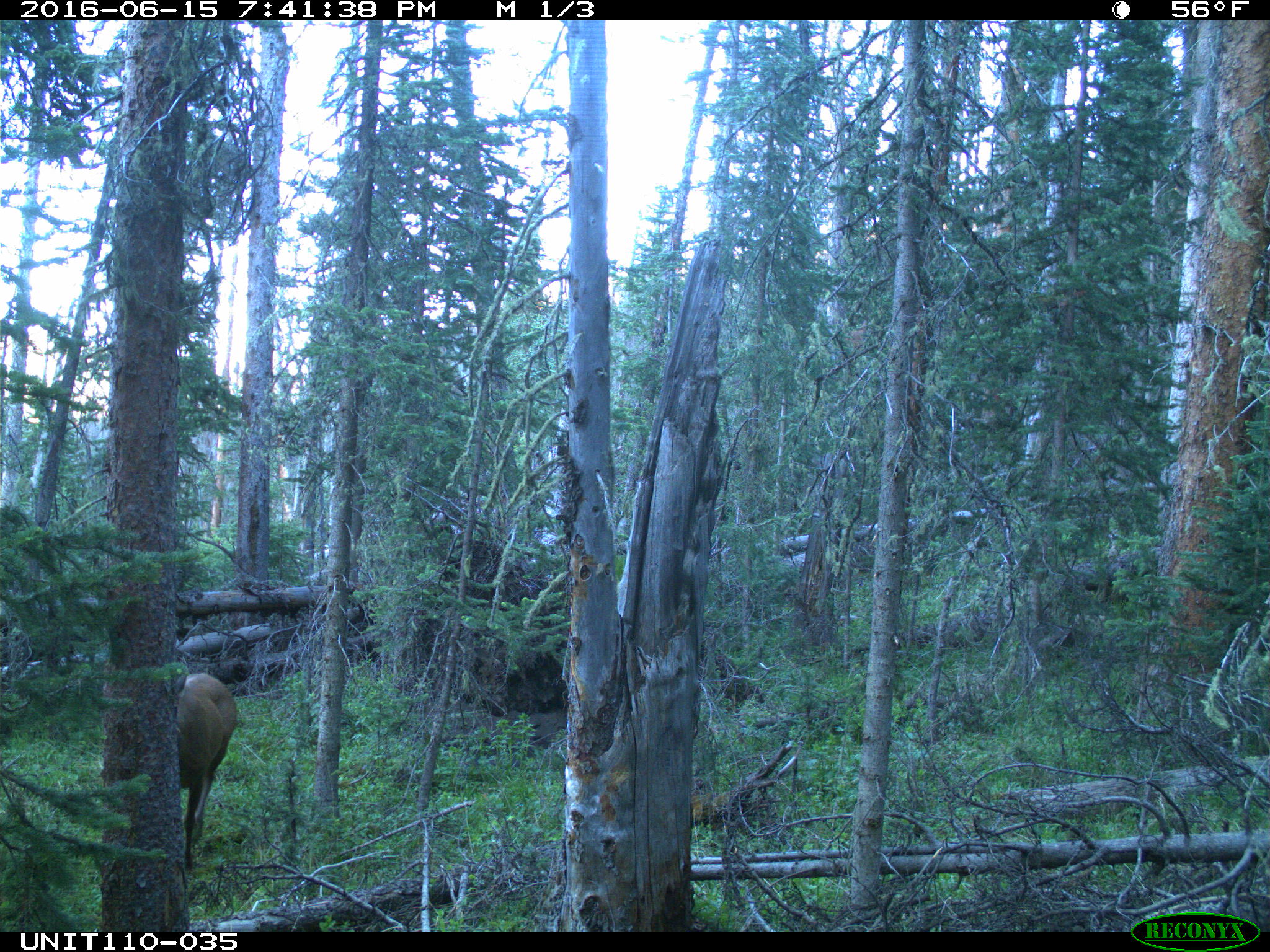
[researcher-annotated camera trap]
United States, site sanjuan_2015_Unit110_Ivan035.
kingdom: Animalia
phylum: Chordata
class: Mammalia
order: Artiodactyla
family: Cervidae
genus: Cervus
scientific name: Cervus elaphus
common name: red deer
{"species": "Cervus elaphus (red deer)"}